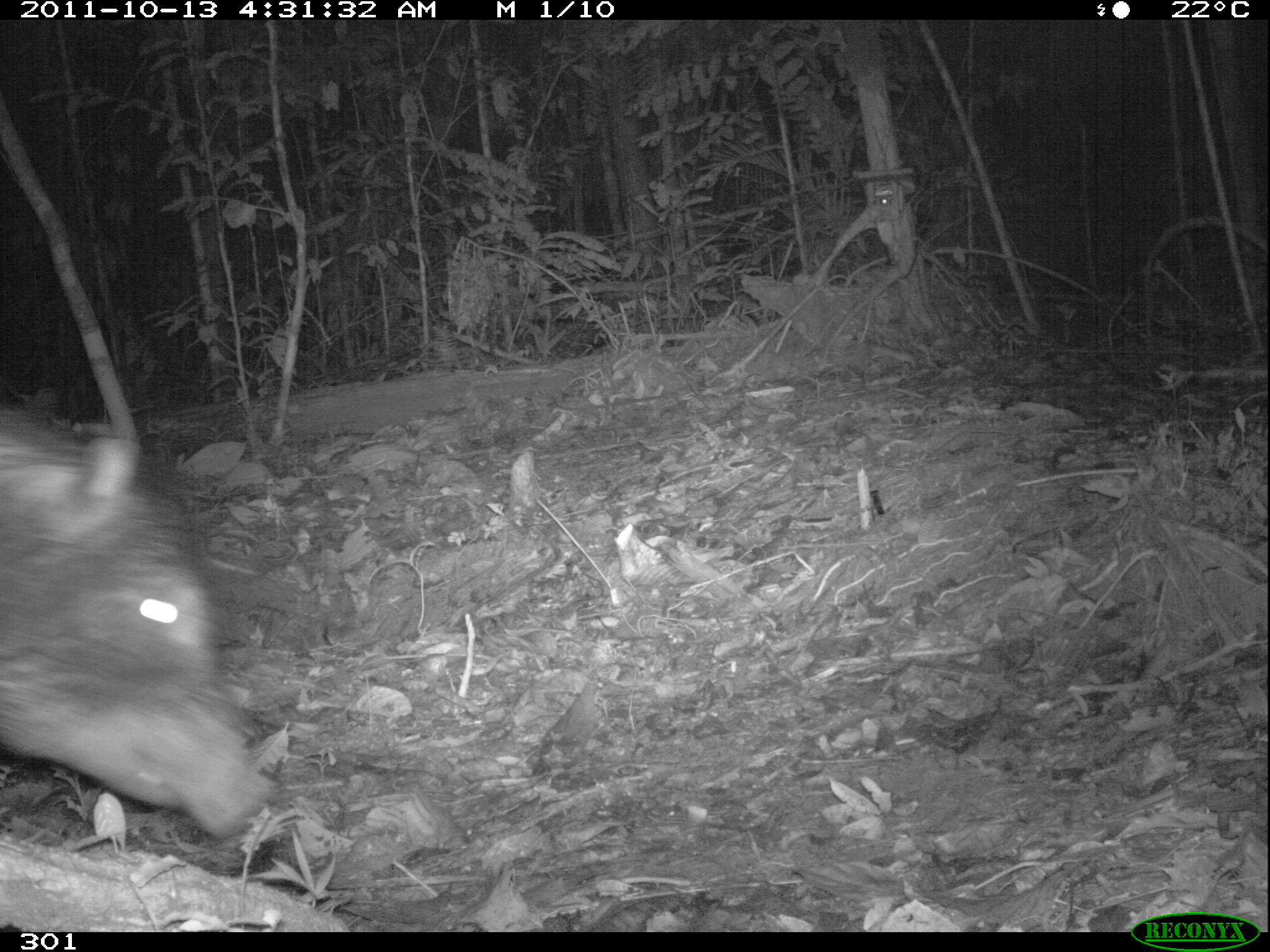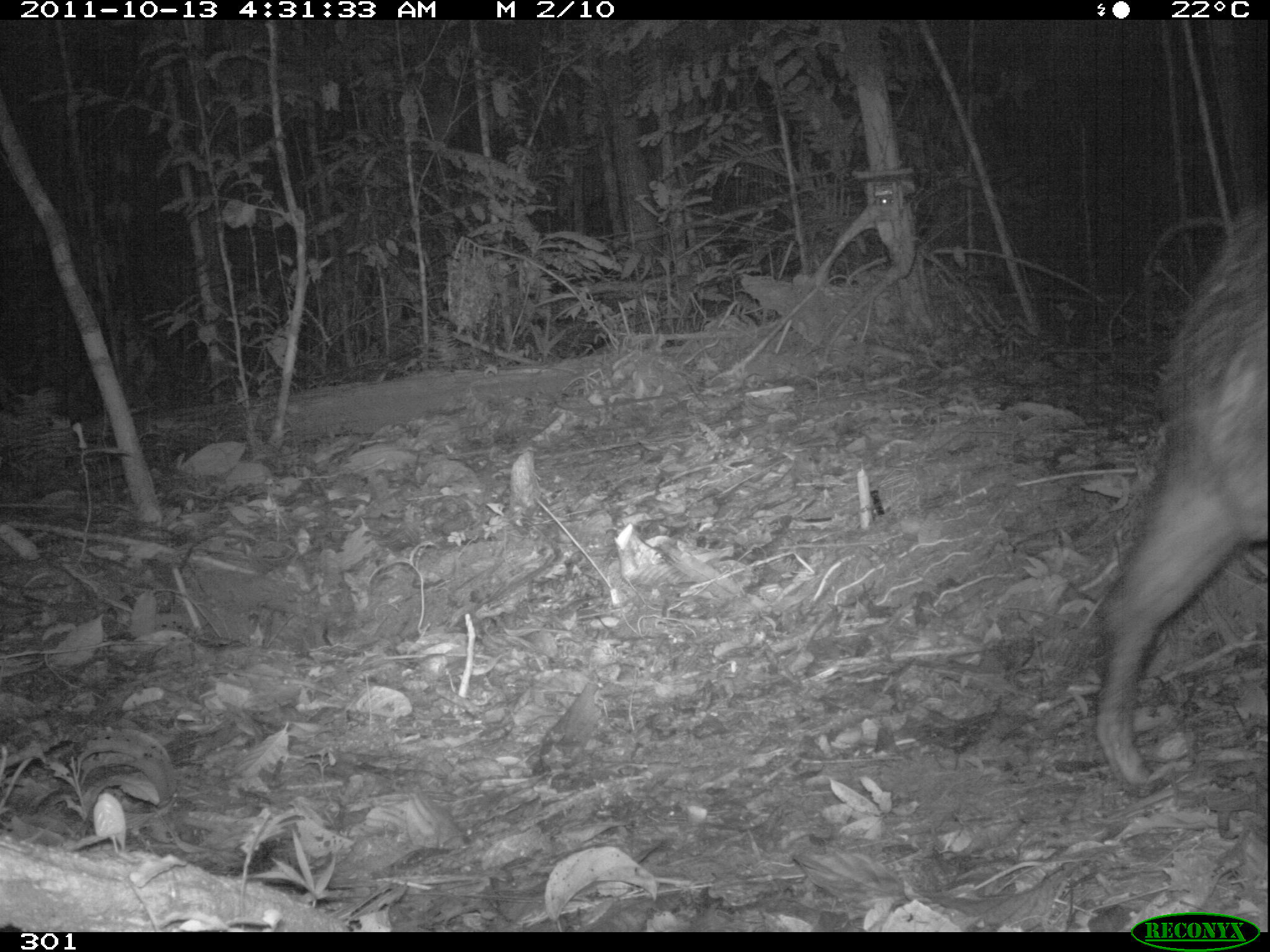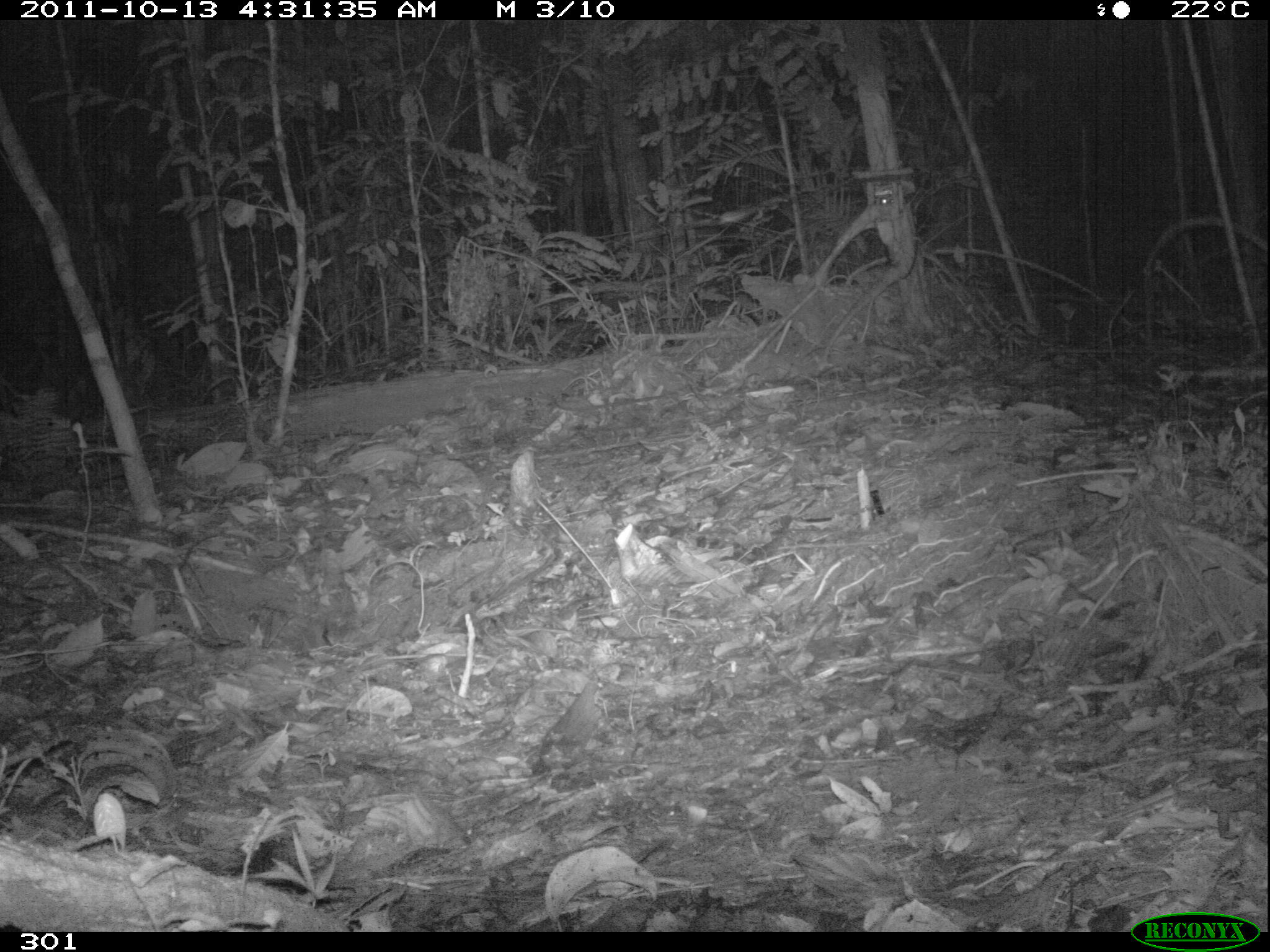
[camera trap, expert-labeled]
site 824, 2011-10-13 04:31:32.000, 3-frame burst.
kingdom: Animalia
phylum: Chordata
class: Mammalia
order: Artiodactyla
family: Tayassuidae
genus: Tayassu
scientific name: Tayassu pecari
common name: white-lipped peccary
Tayassu pecari (white-lipped peccary).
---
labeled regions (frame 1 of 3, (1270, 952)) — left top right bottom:
tayassu pecari: 0 410 270 837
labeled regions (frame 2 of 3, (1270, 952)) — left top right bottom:
tayassu pecari: 1093 199 1270 784